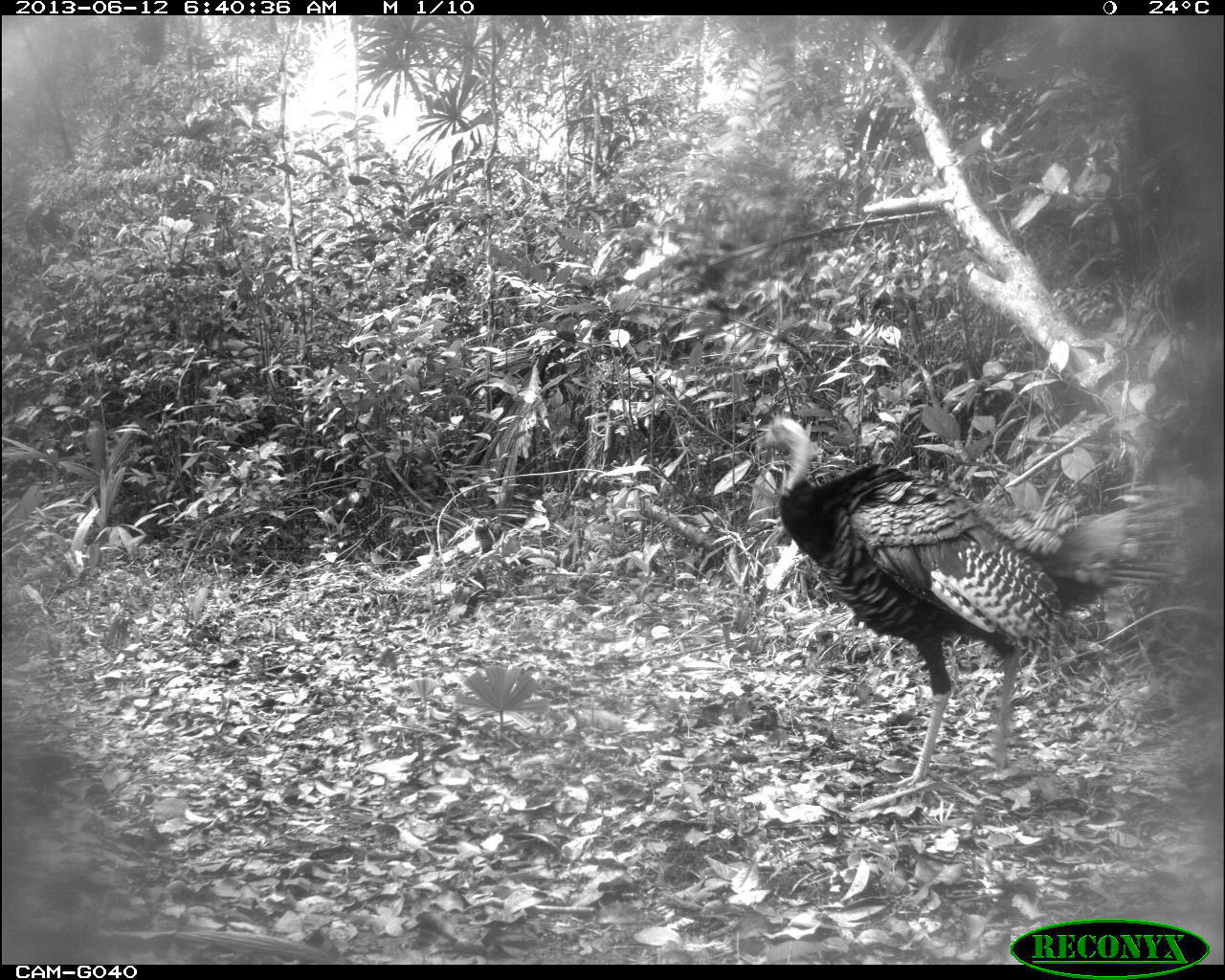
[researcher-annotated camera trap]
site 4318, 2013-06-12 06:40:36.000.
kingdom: Animalia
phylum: Chordata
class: Aves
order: Galliformes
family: Phasianidae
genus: Meleagris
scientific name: Meleagris ocellata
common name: ocellated turkey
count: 1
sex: male